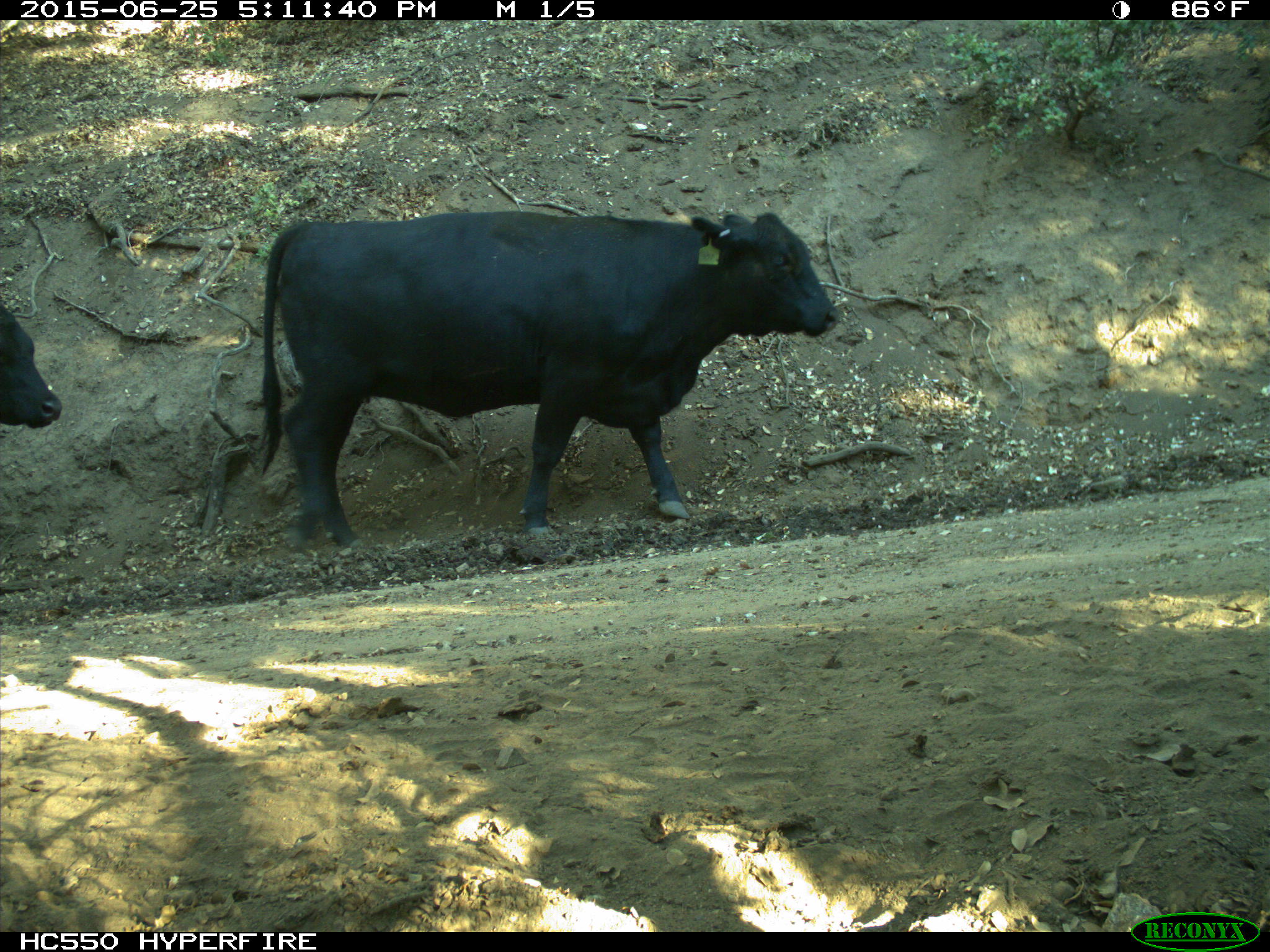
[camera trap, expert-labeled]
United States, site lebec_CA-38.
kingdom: Animalia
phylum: Chordata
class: Mammalia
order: Artiodactyla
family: Bovidae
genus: Bos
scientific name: Bos taurus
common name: domestic cow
Bos taurus (domestic cow).